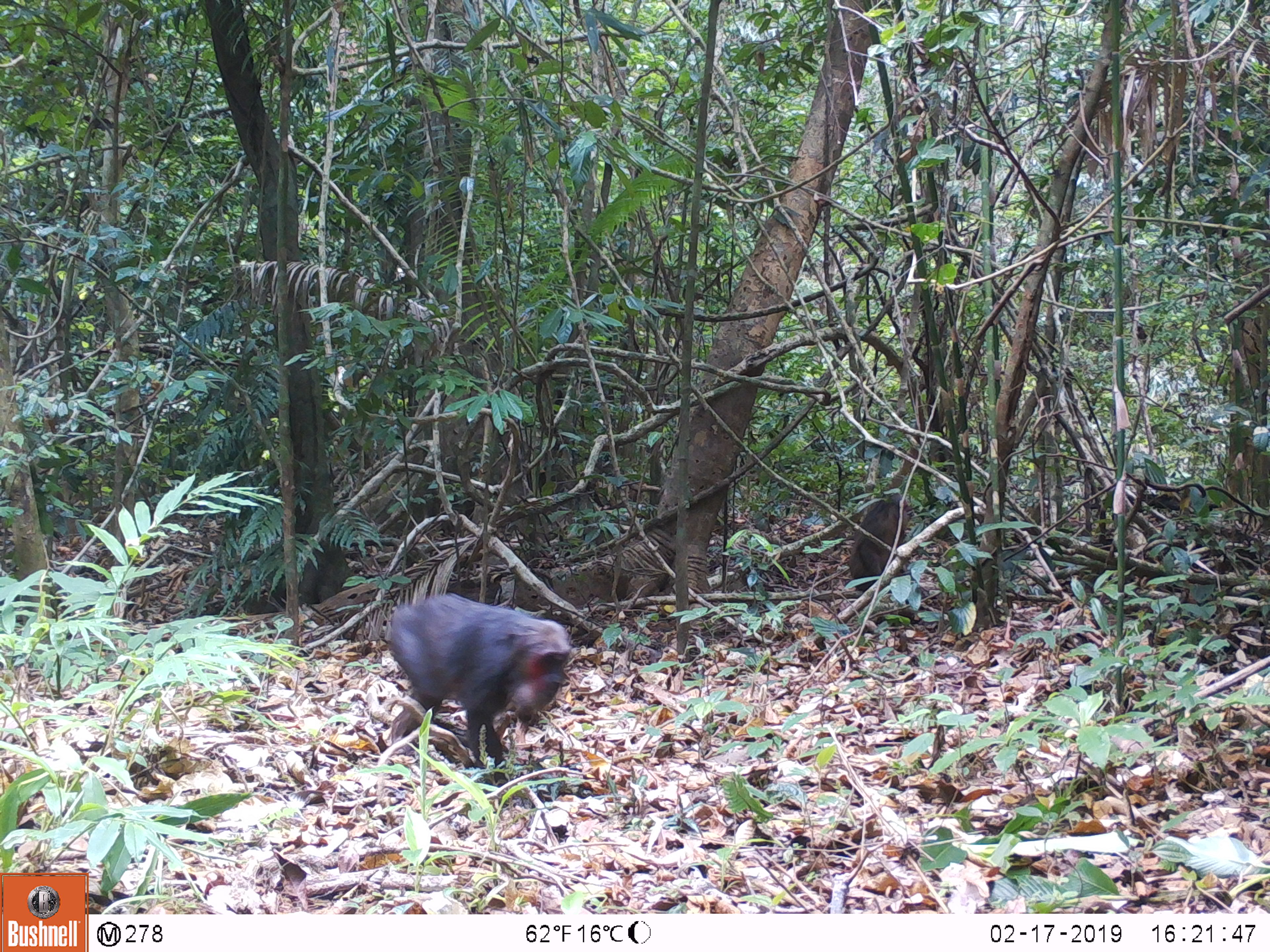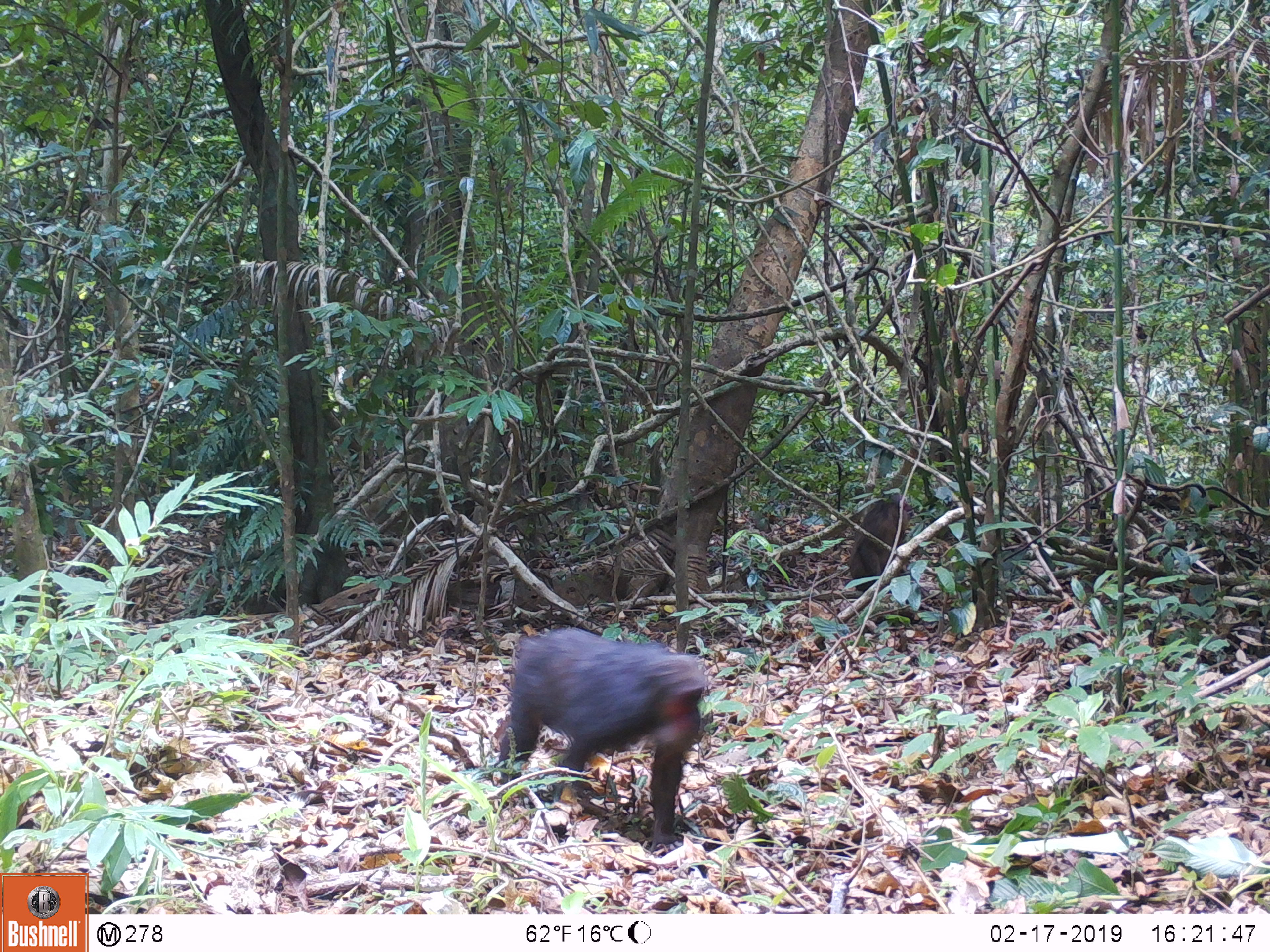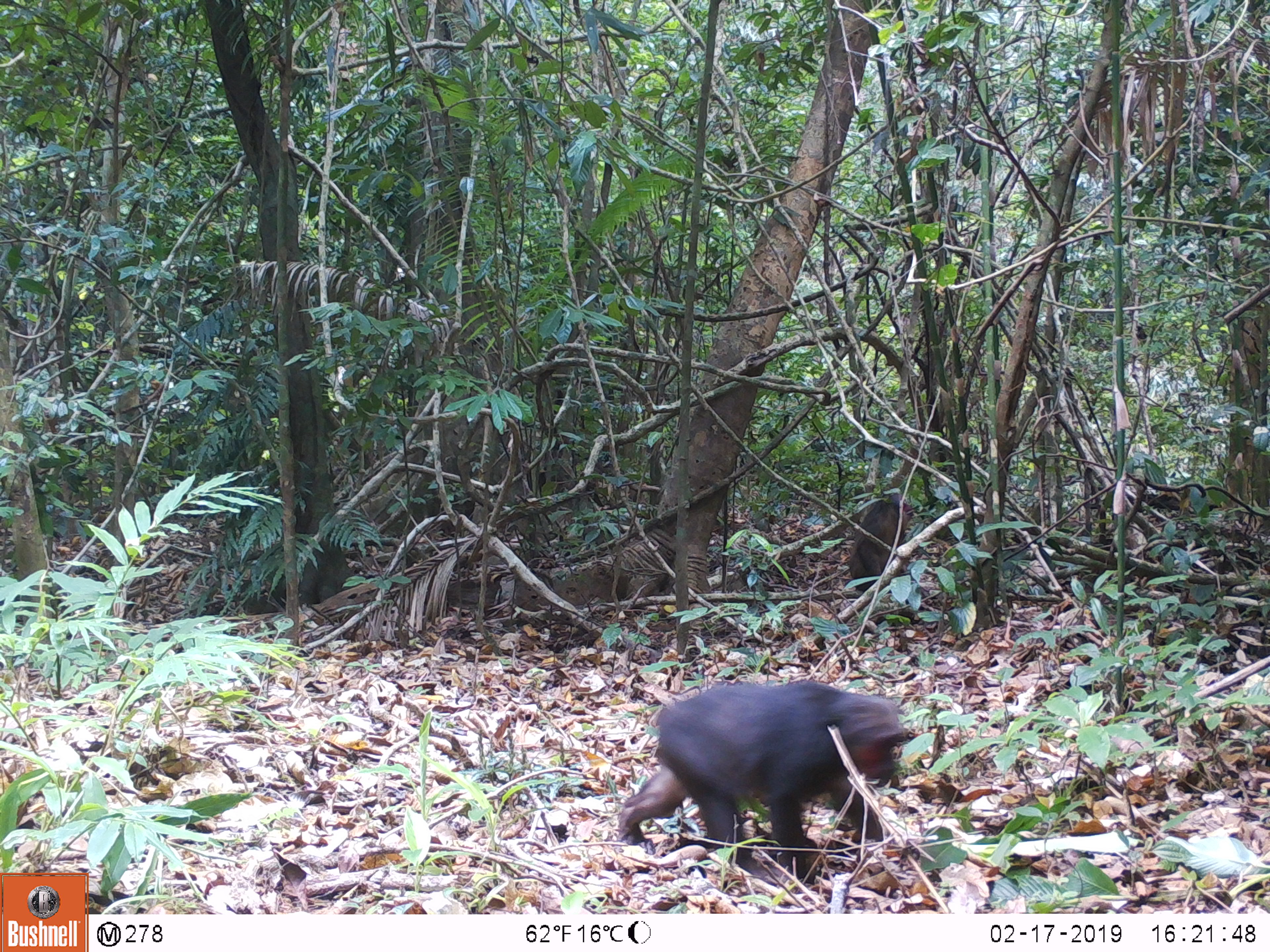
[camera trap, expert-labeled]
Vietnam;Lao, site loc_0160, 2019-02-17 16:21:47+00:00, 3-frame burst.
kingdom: Animalia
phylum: Chordata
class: Mammalia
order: Primates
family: Cercopithecidae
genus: Macaca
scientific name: Macaca arctoides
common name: stump-tailed macaque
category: stump tailed macaque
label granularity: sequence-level